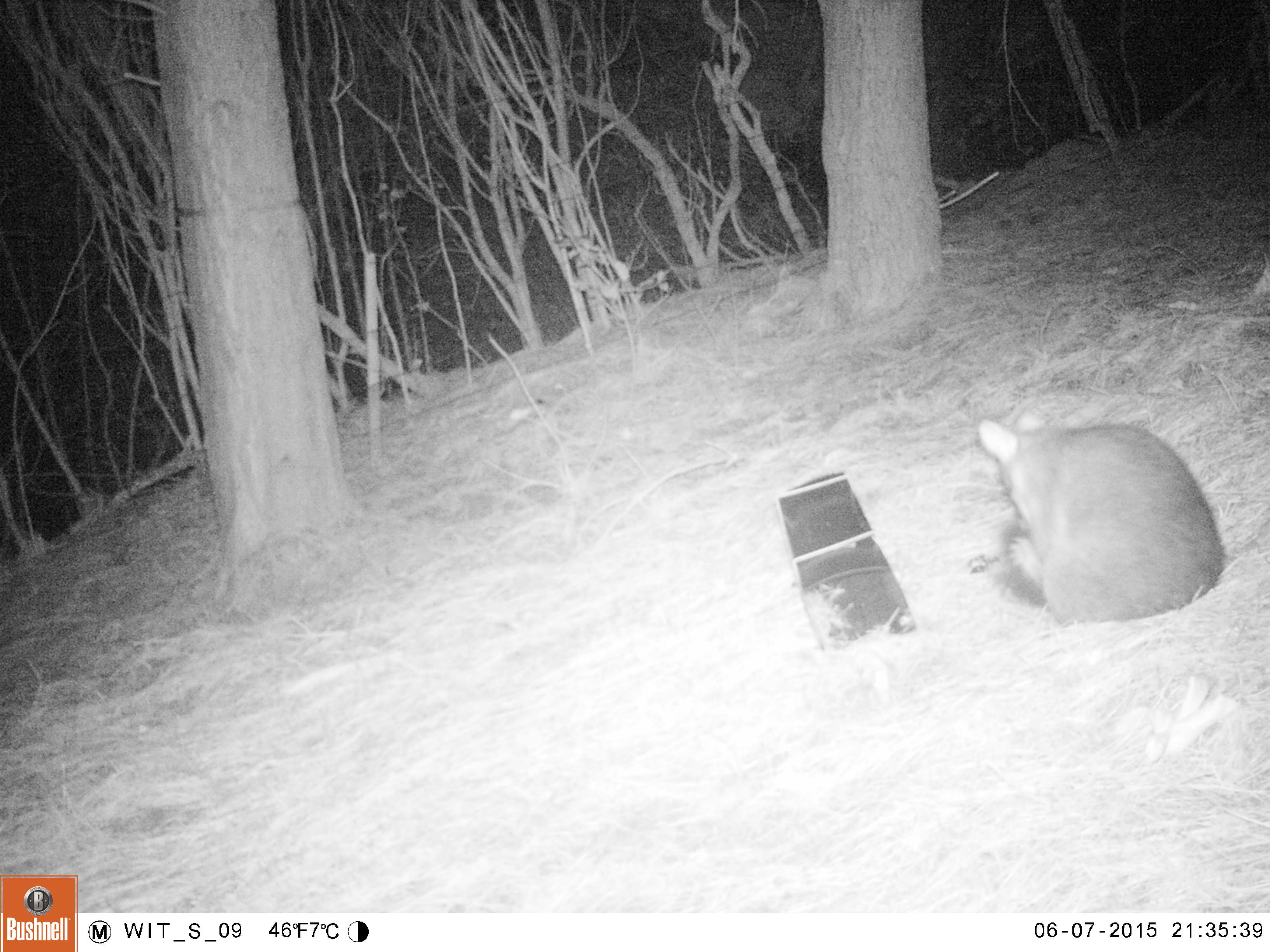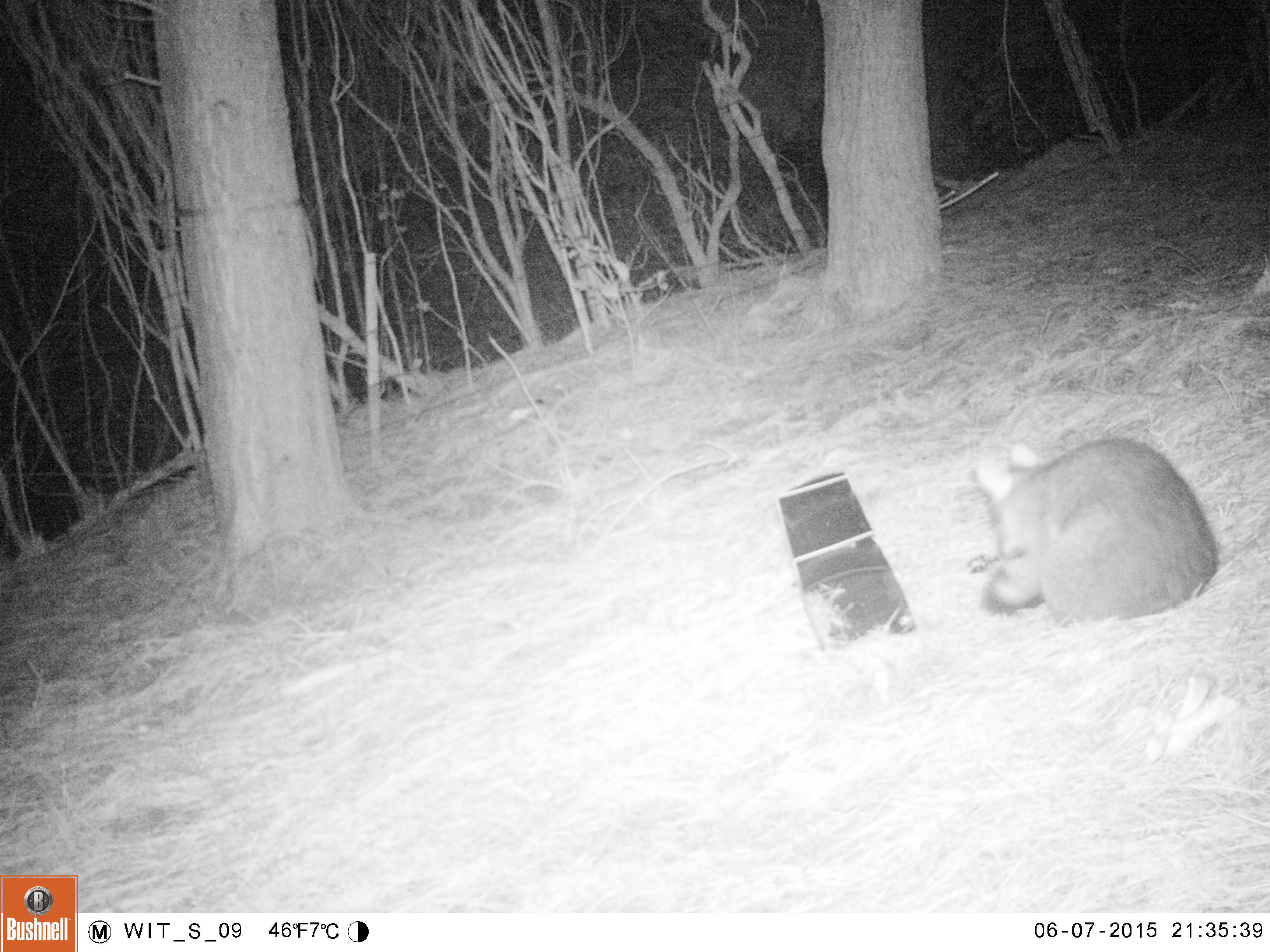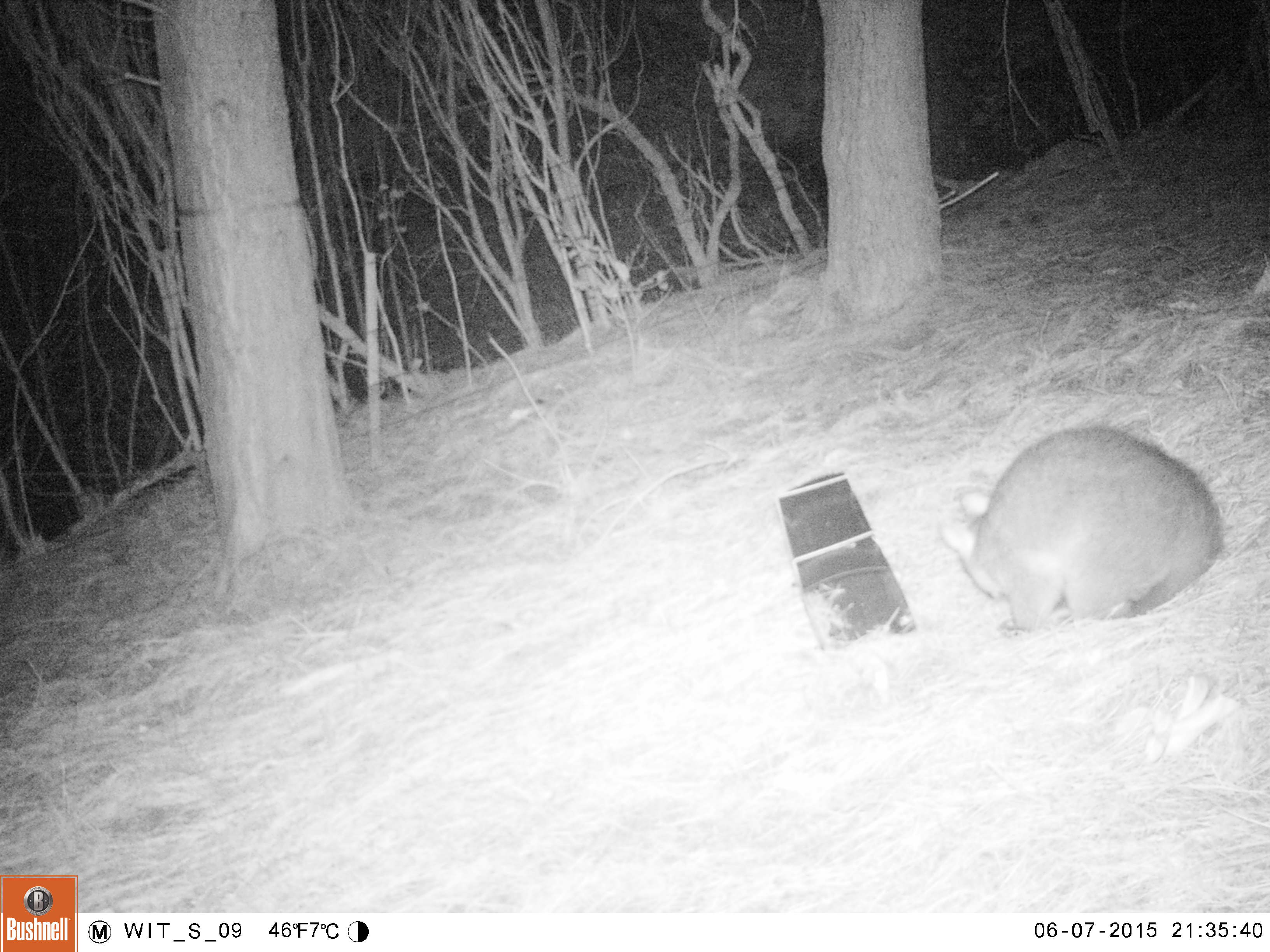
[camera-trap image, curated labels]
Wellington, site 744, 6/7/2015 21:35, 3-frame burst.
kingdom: Animalia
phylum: Chordata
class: Mammalia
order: Didelphimorphia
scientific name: Didelphimorphia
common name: possum